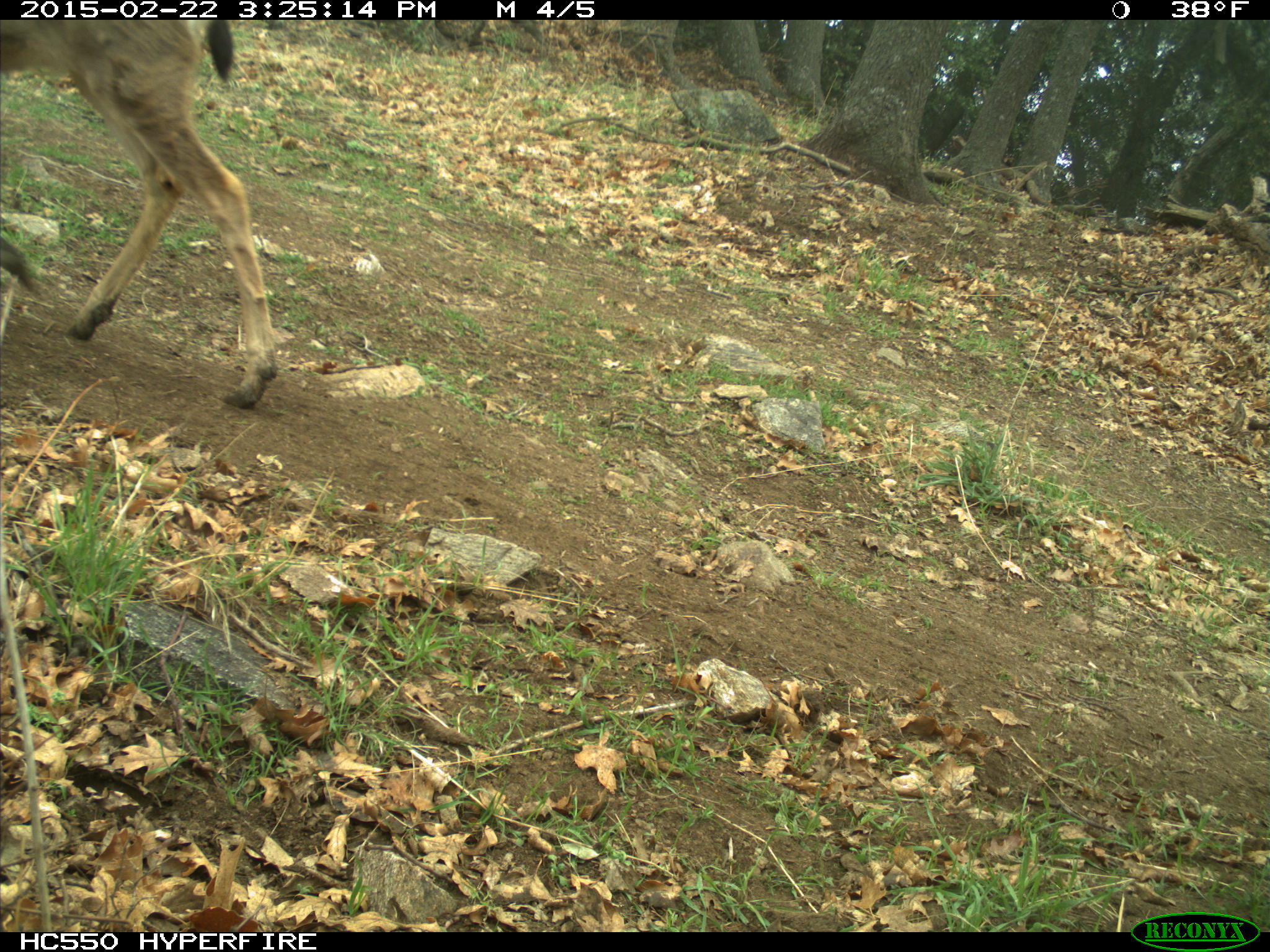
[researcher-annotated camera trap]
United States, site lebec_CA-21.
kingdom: Animalia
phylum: Chordata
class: Mammalia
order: Artiodactyla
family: Cervidae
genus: Odocoileus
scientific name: Odocoileus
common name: deer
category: unidentified deer